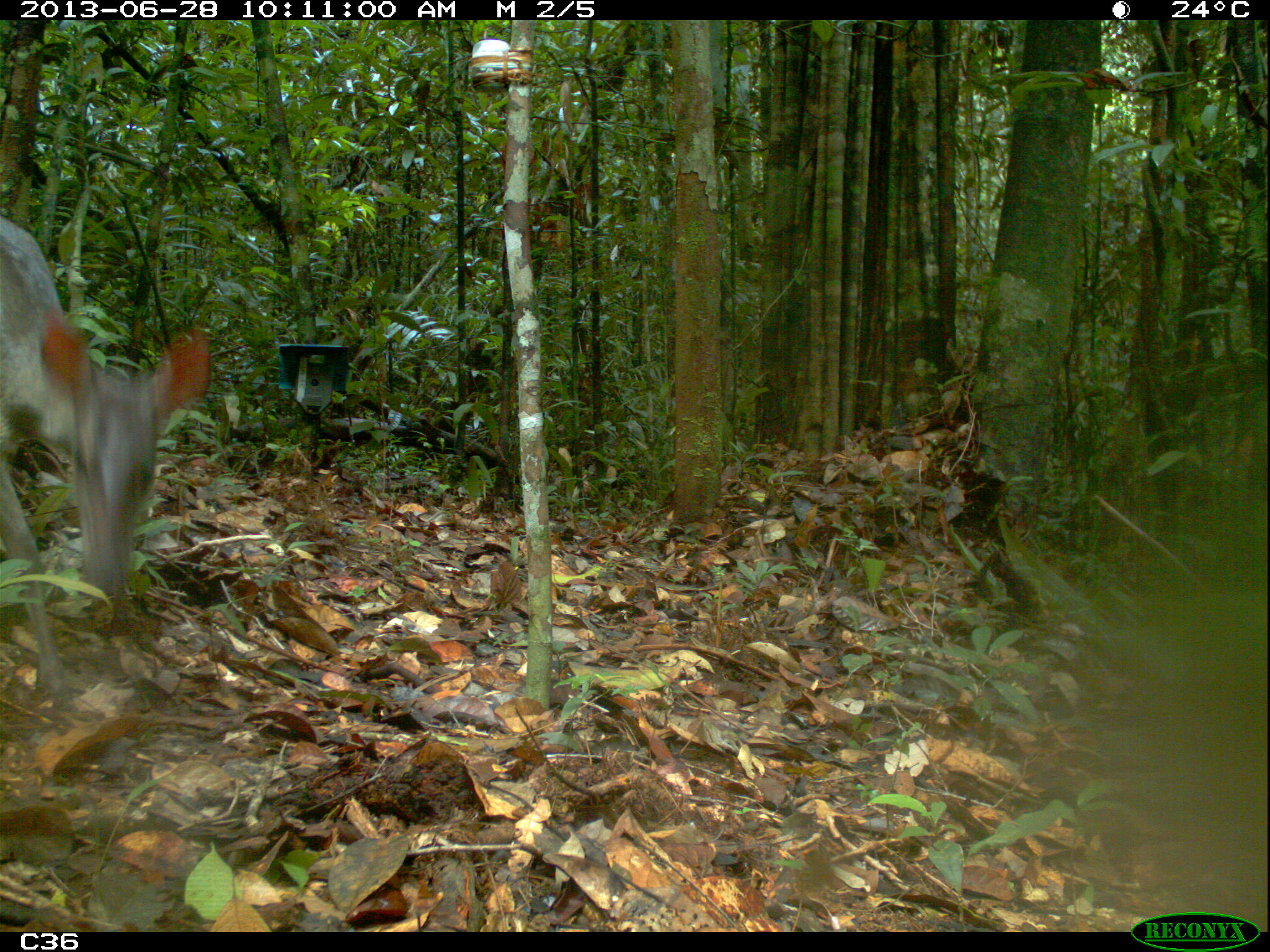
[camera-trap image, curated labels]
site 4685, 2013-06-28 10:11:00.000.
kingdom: Animalia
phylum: Chordata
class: Mammalia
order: Artiodactyla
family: Cervidae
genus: Mazama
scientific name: Mazama gouazoubira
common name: gray brocket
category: mazama gouazaoubira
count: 1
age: adult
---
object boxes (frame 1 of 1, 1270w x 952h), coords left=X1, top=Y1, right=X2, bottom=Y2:
mazama gouazaoubira: left=0, top=215, right=210, bottom=704